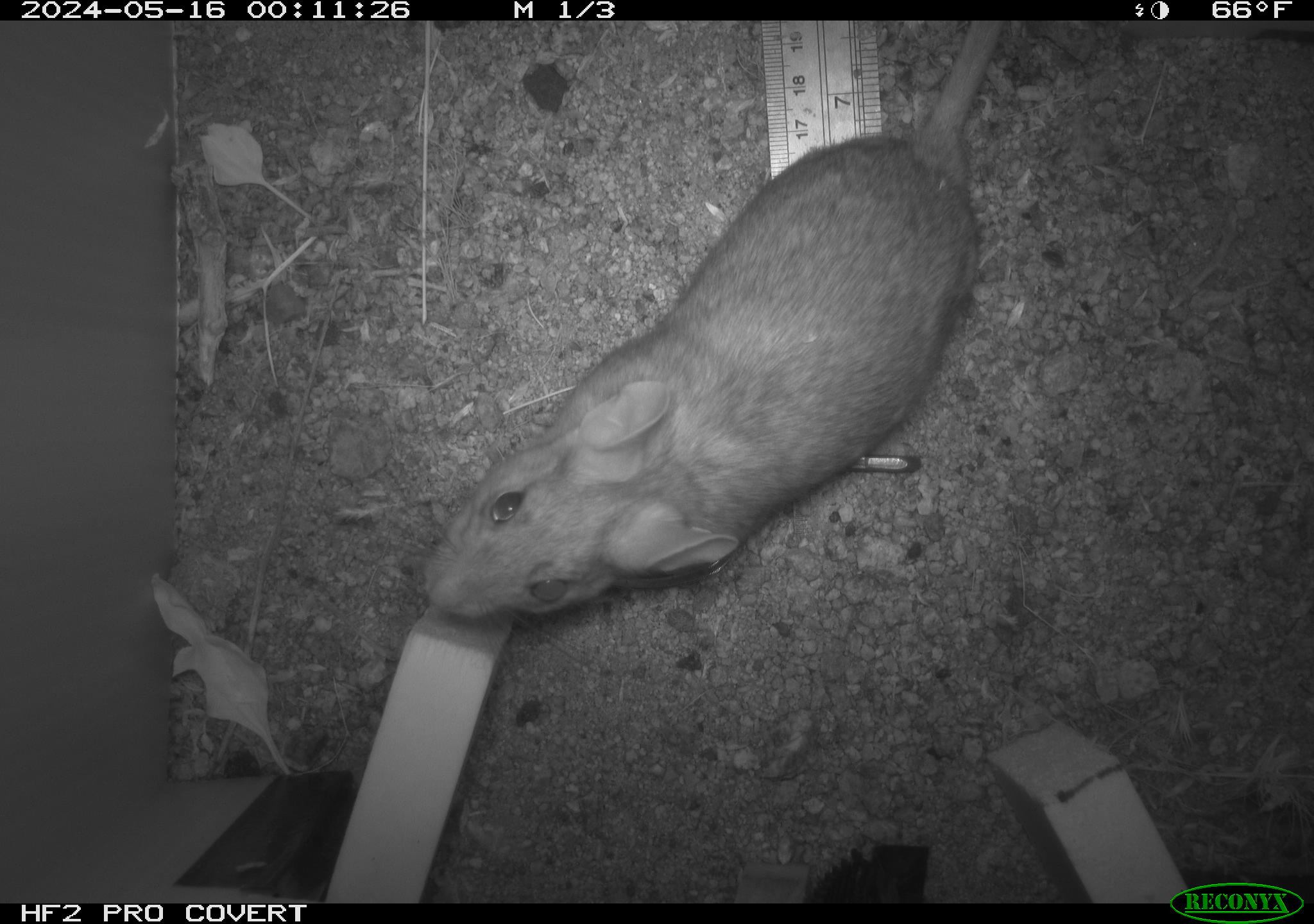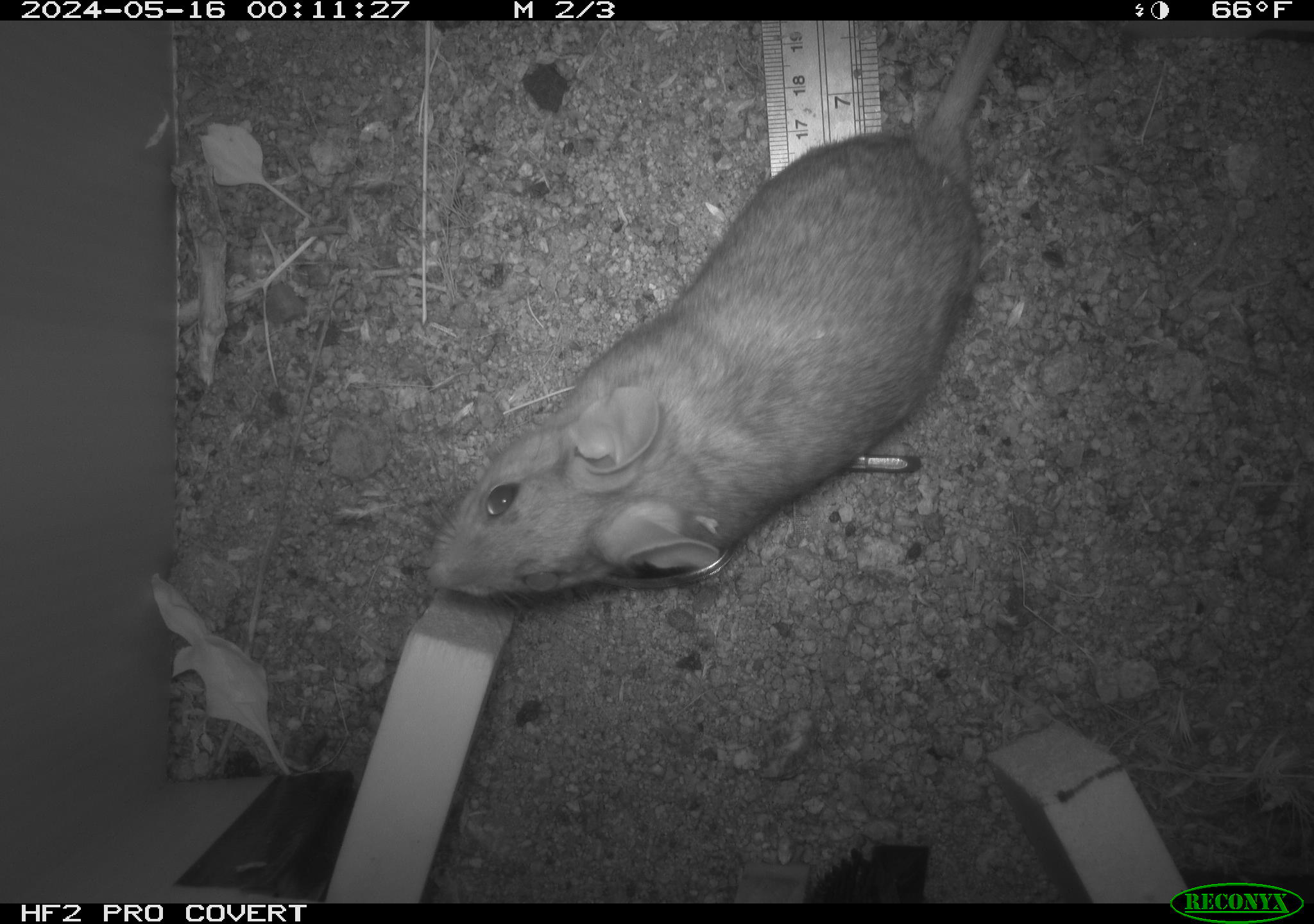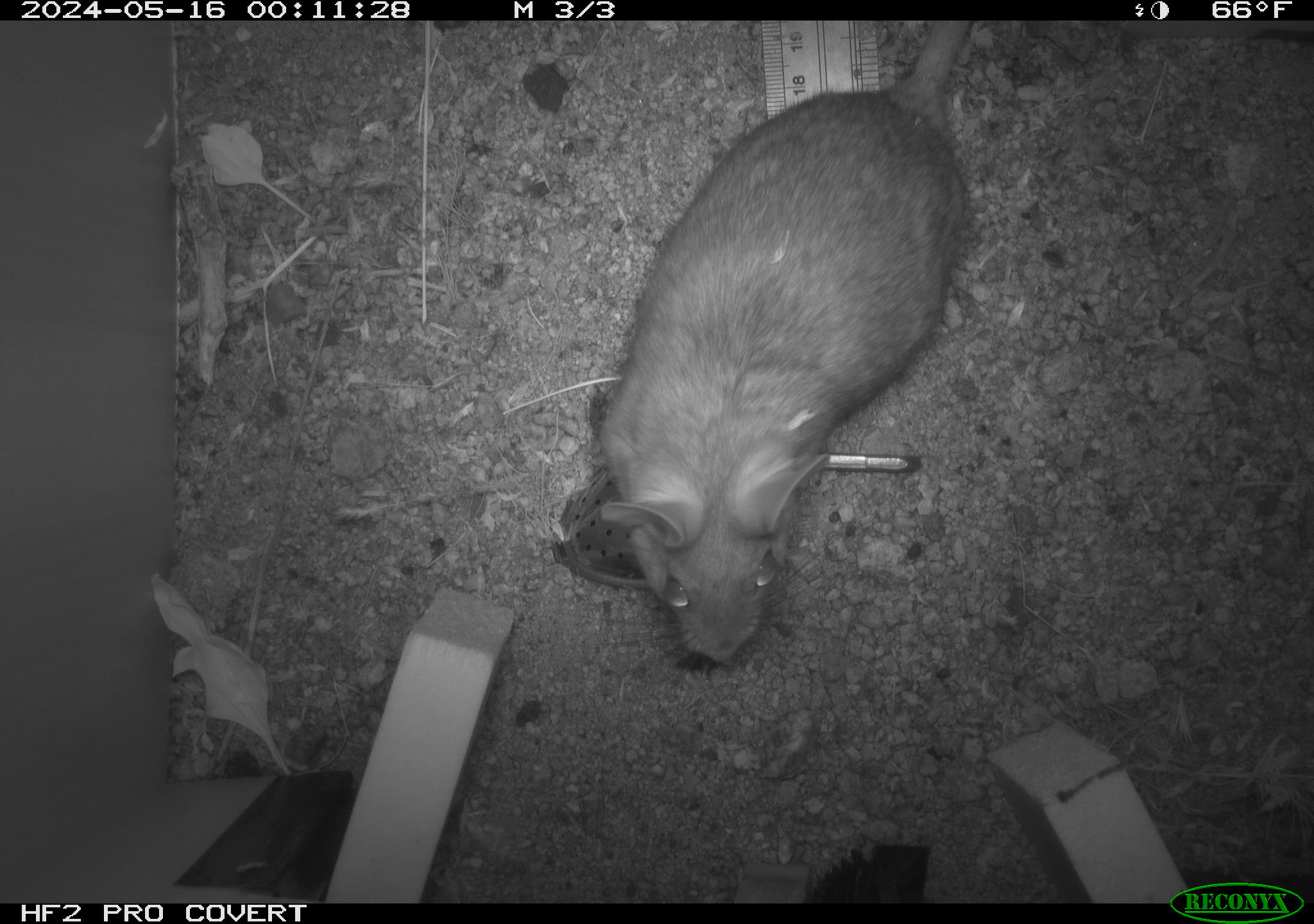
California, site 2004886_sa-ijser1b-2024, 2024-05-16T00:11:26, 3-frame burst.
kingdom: Animalia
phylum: Chordata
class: Mammalia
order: Rodentia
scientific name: Rodentia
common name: woodrat or rat or mouse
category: woodrat or rat or mouse species